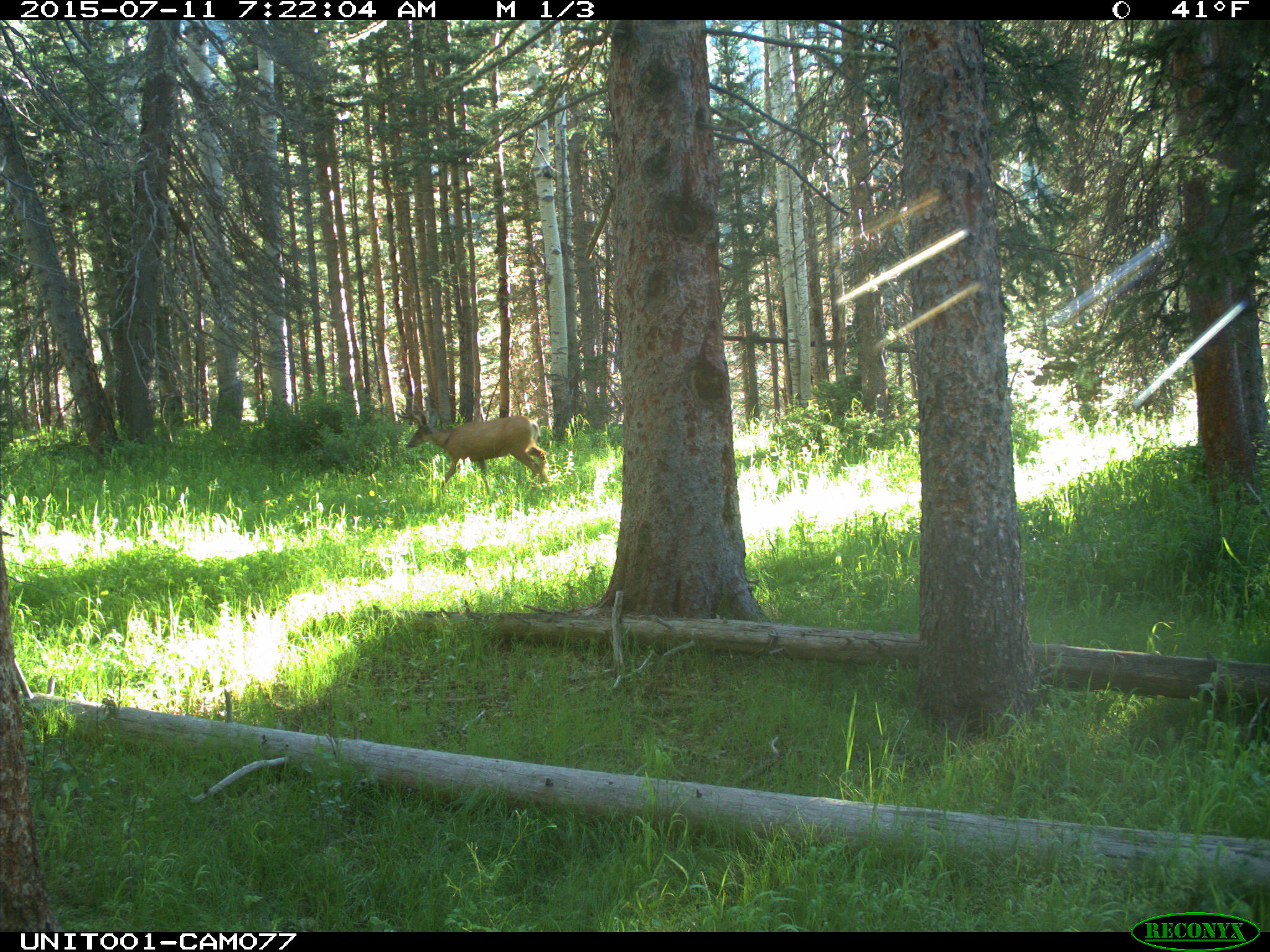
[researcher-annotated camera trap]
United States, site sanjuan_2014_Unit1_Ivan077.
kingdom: Animalia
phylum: Chordata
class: Mammalia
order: Artiodactyla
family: Cervidae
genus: Odocoileus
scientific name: Odocoileus hemionus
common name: mule deer